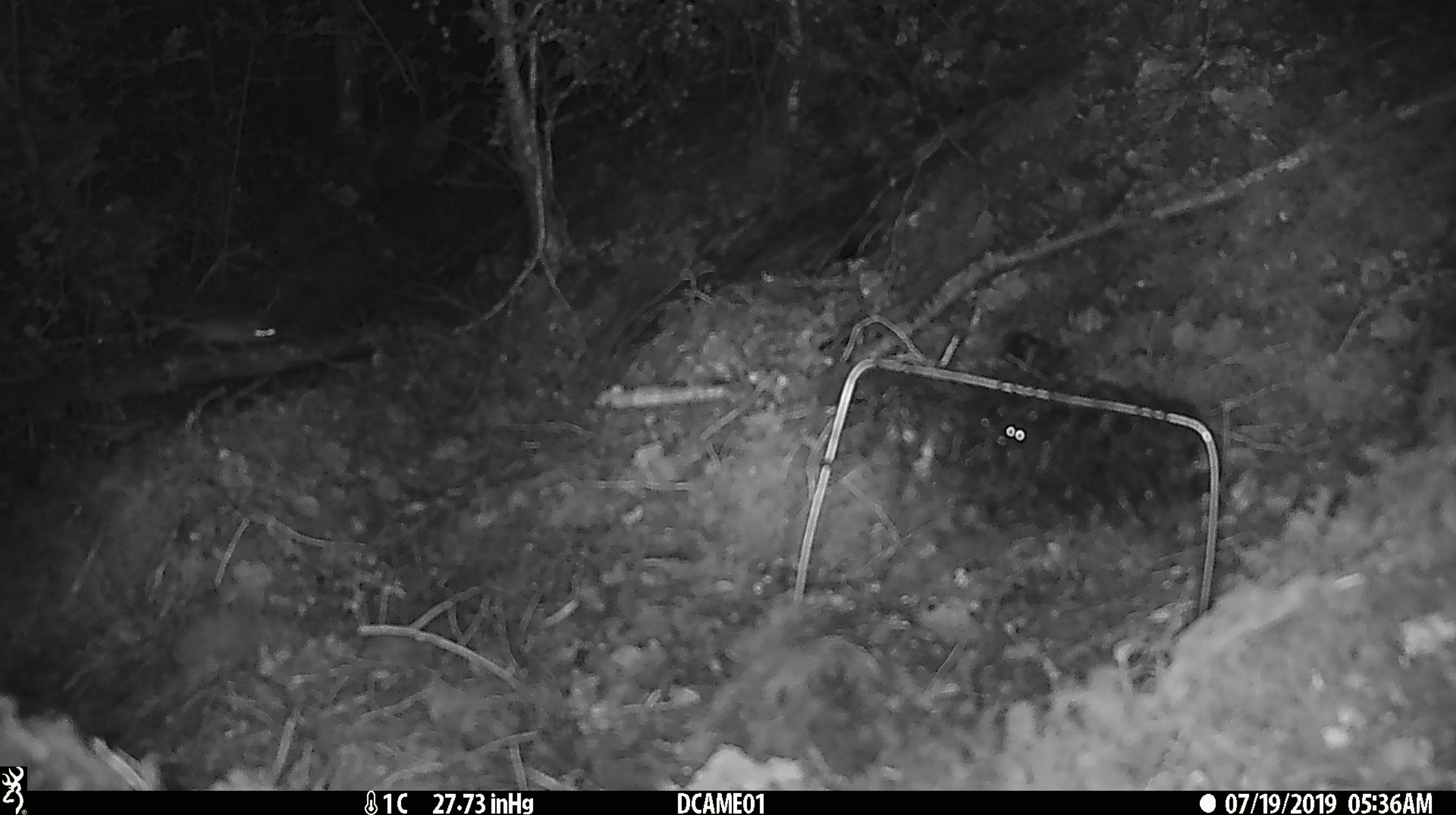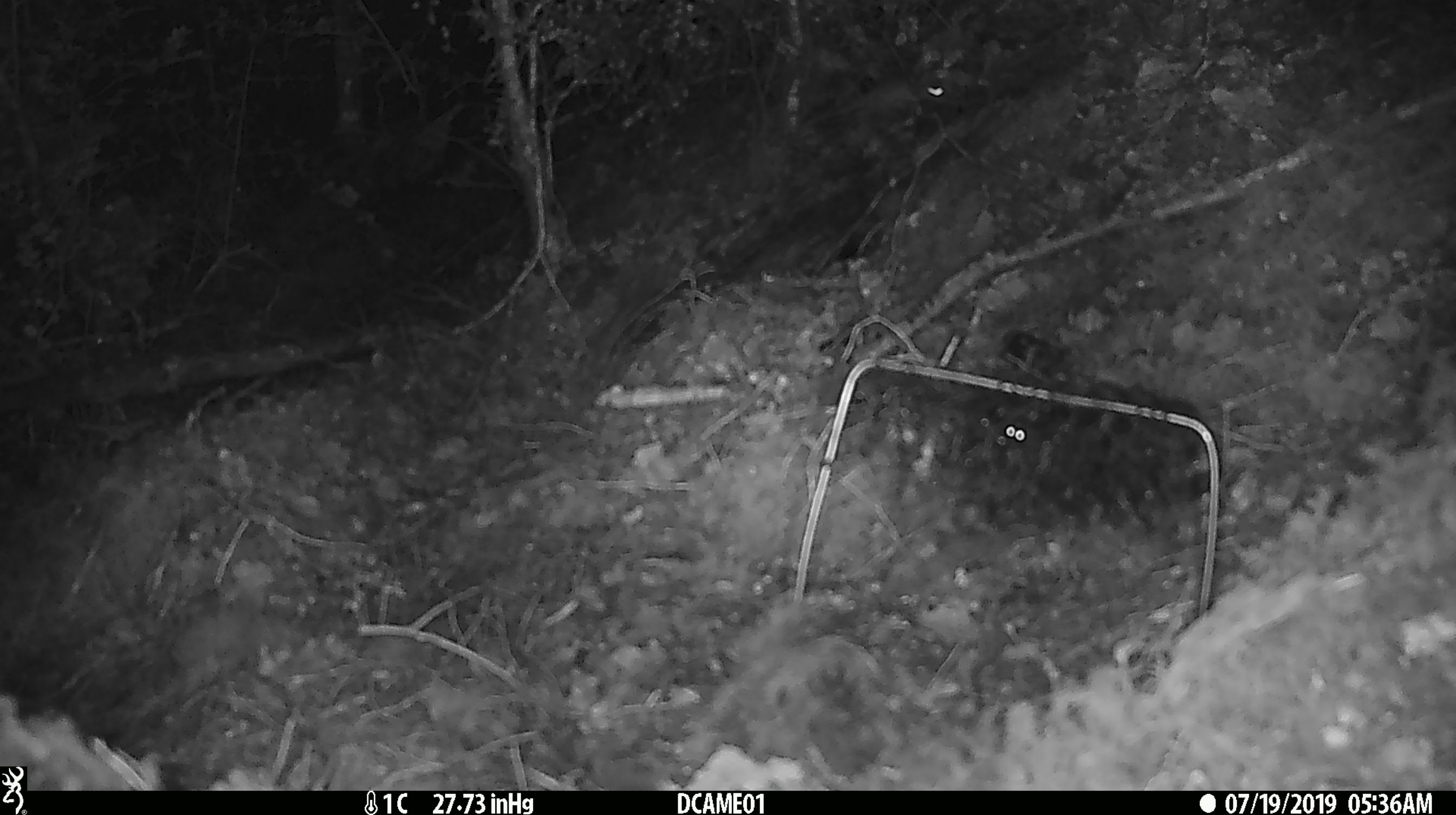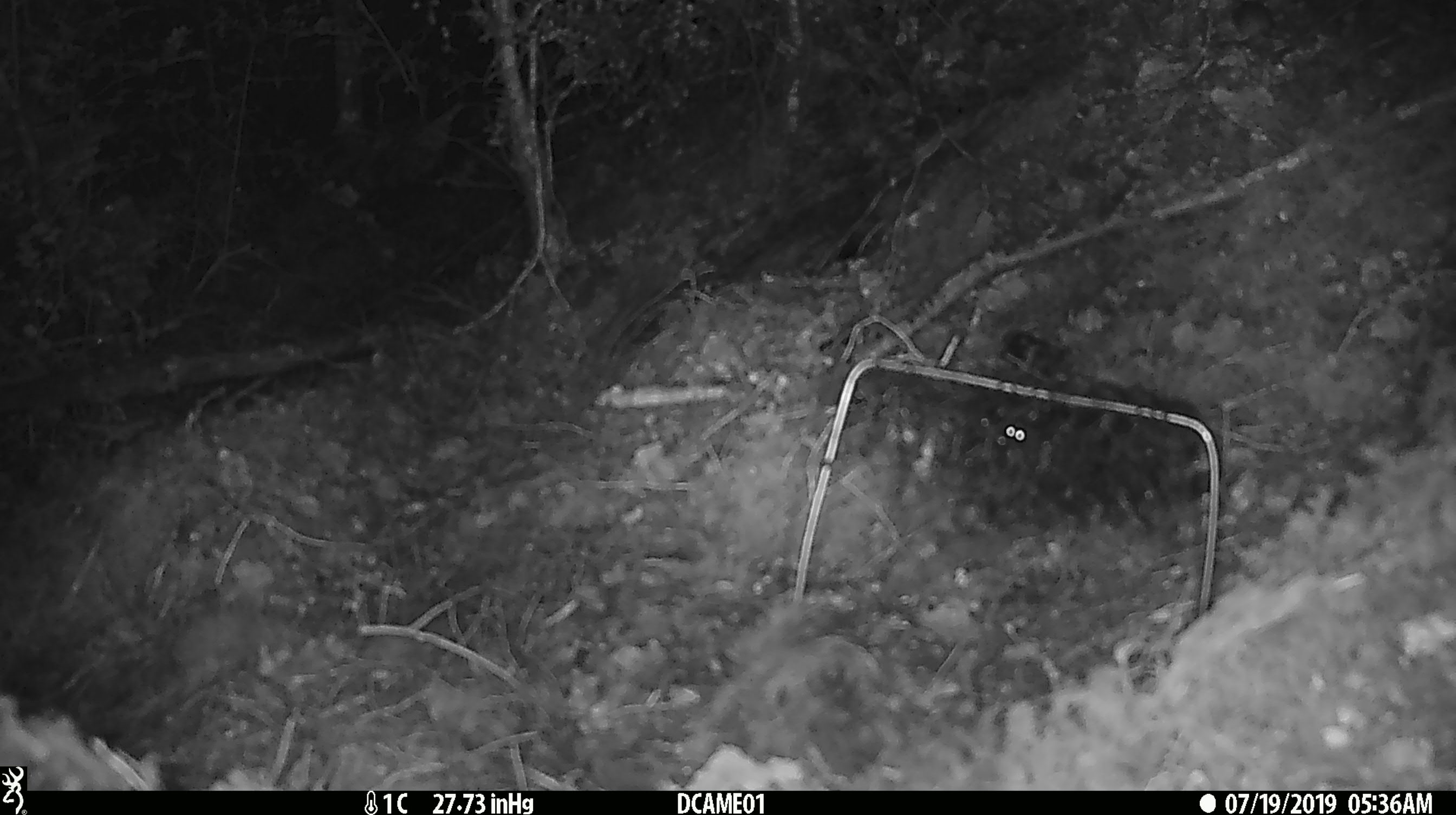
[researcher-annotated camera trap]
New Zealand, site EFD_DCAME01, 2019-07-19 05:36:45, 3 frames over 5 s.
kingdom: Animalia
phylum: Chordata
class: Mammalia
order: Rodentia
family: Muridae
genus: Mus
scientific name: Mus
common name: mouse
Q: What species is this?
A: Mouse (Mus).